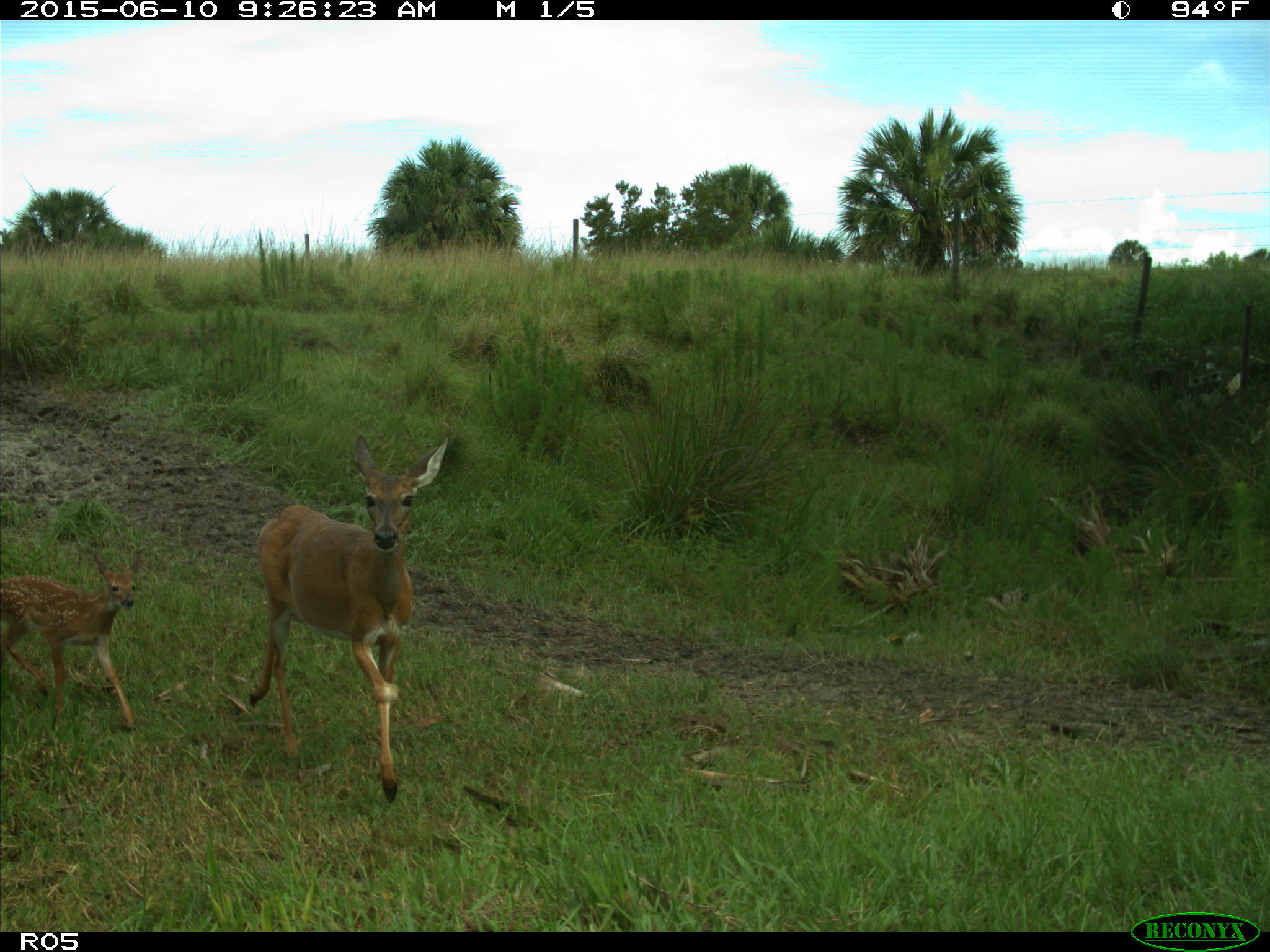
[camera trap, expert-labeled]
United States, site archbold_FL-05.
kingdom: Animalia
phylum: Chordata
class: Mammalia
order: Artiodactyla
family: Cervidae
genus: Odocoileus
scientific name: Odocoileus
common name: deer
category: unidentified deer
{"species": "unidentified deer (deer) (Odocoileus)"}